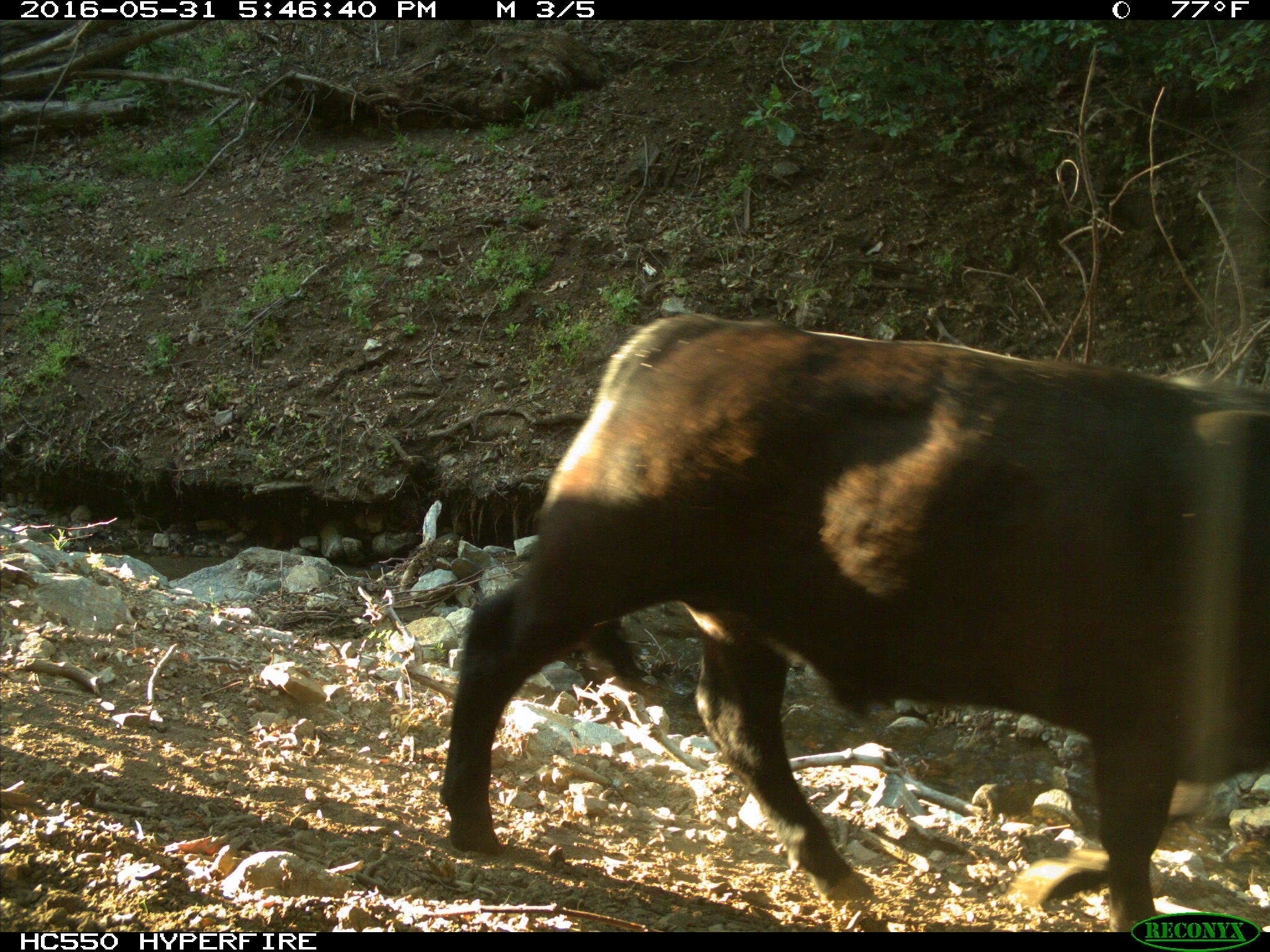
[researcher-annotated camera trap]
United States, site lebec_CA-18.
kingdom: Animalia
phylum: Chordata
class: Mammalia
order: Artiodactyla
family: Bovidae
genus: Bos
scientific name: Bos taurus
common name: domestic cow